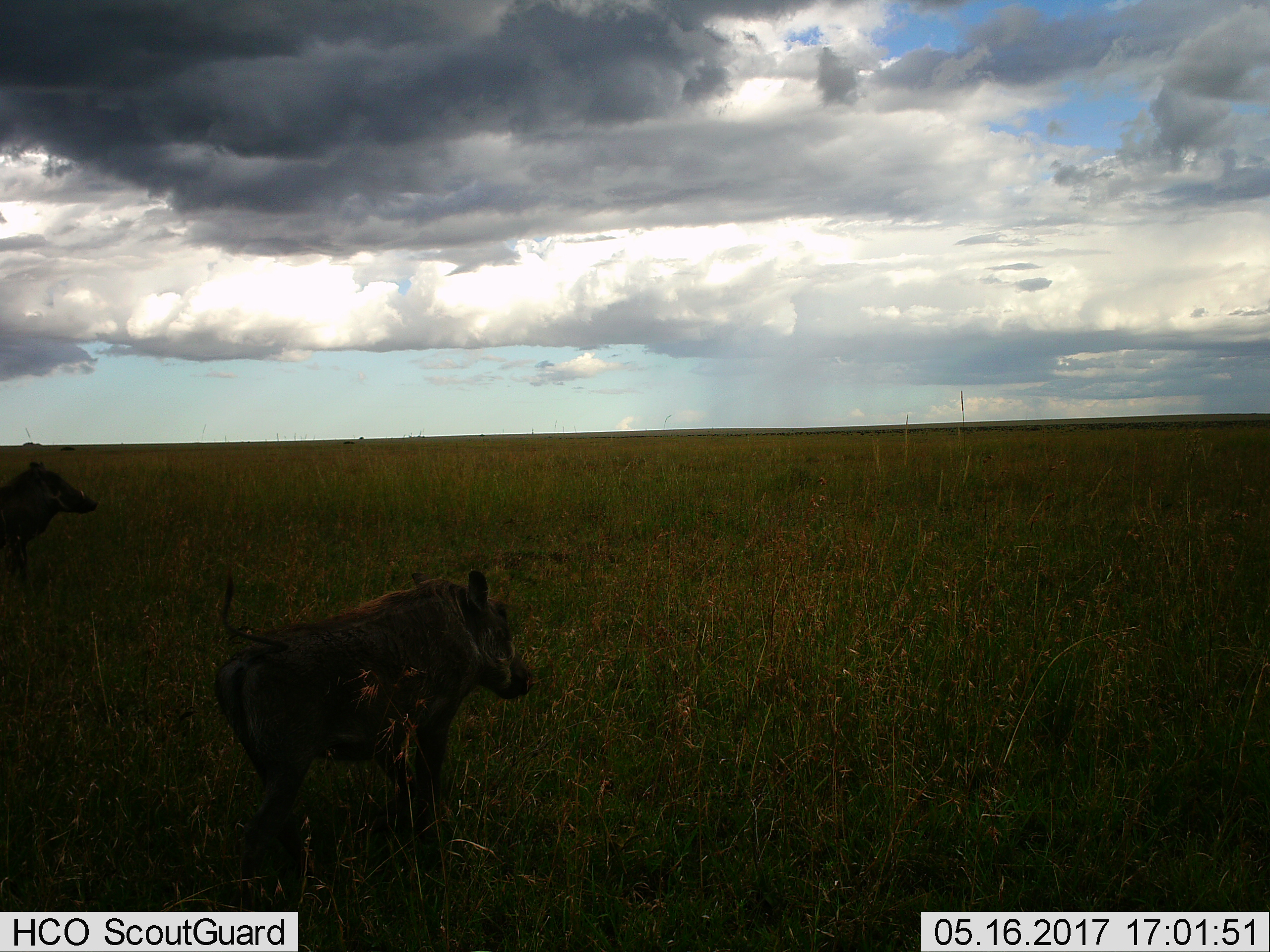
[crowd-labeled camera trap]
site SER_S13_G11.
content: unidentified animal